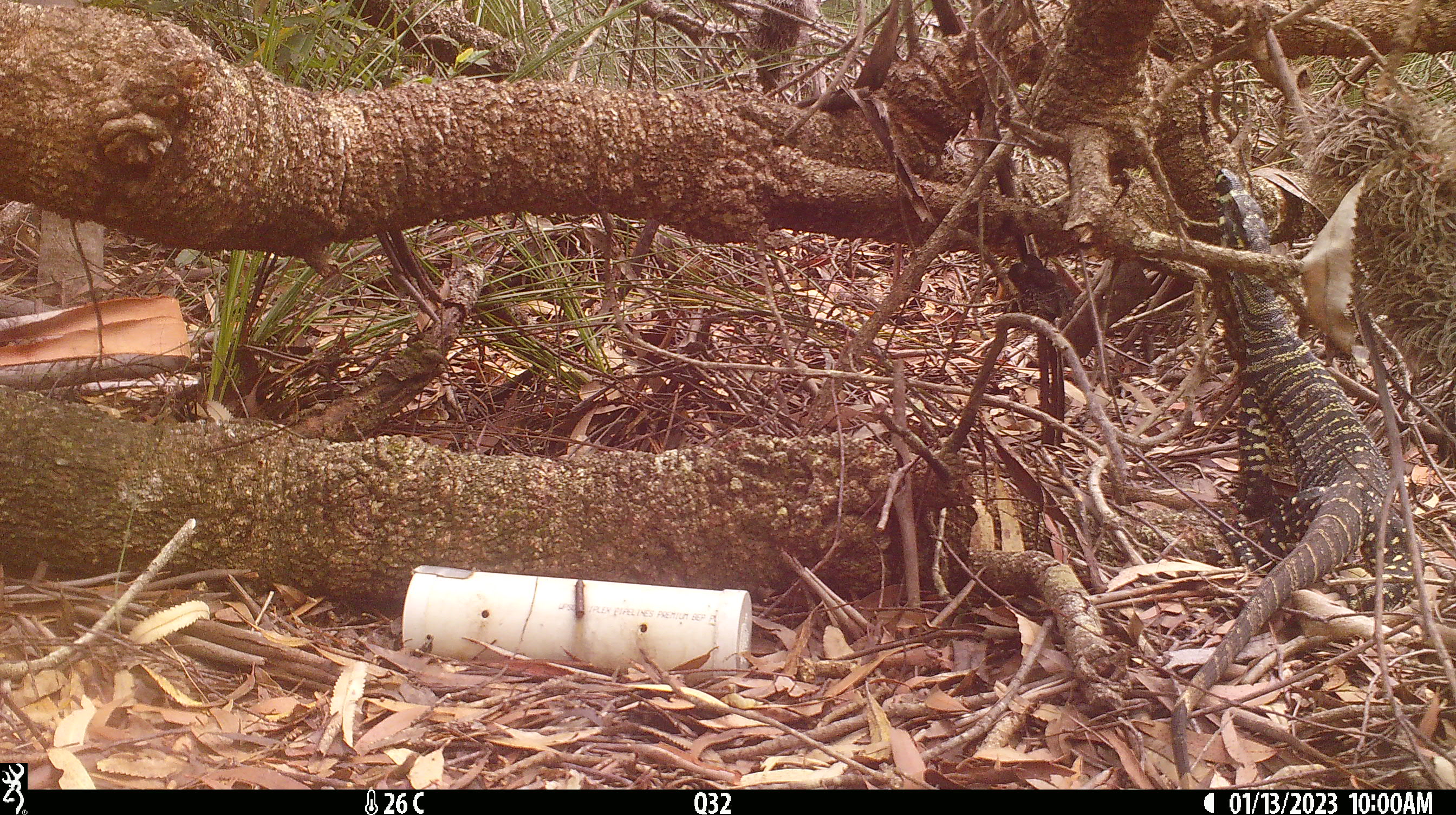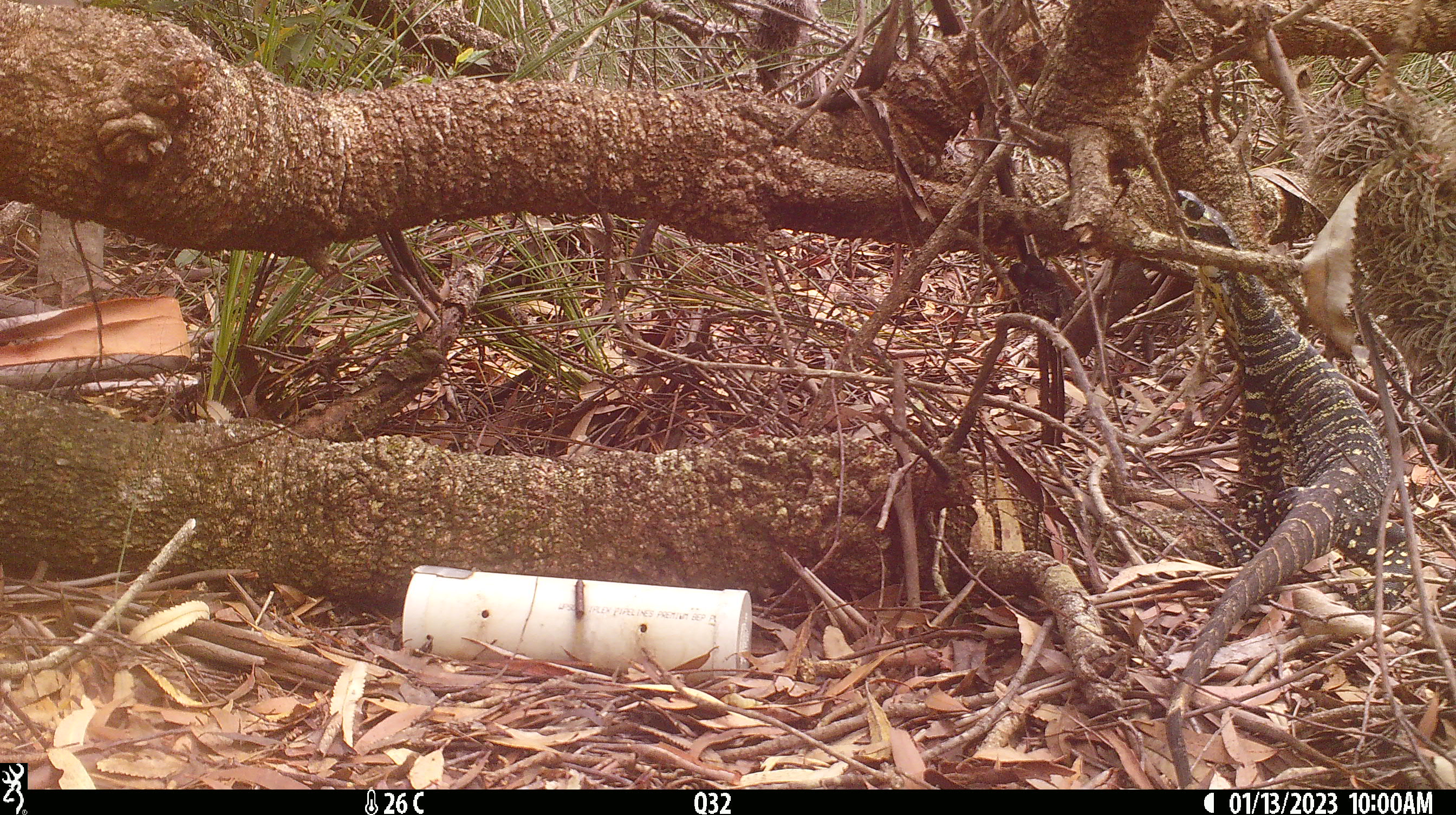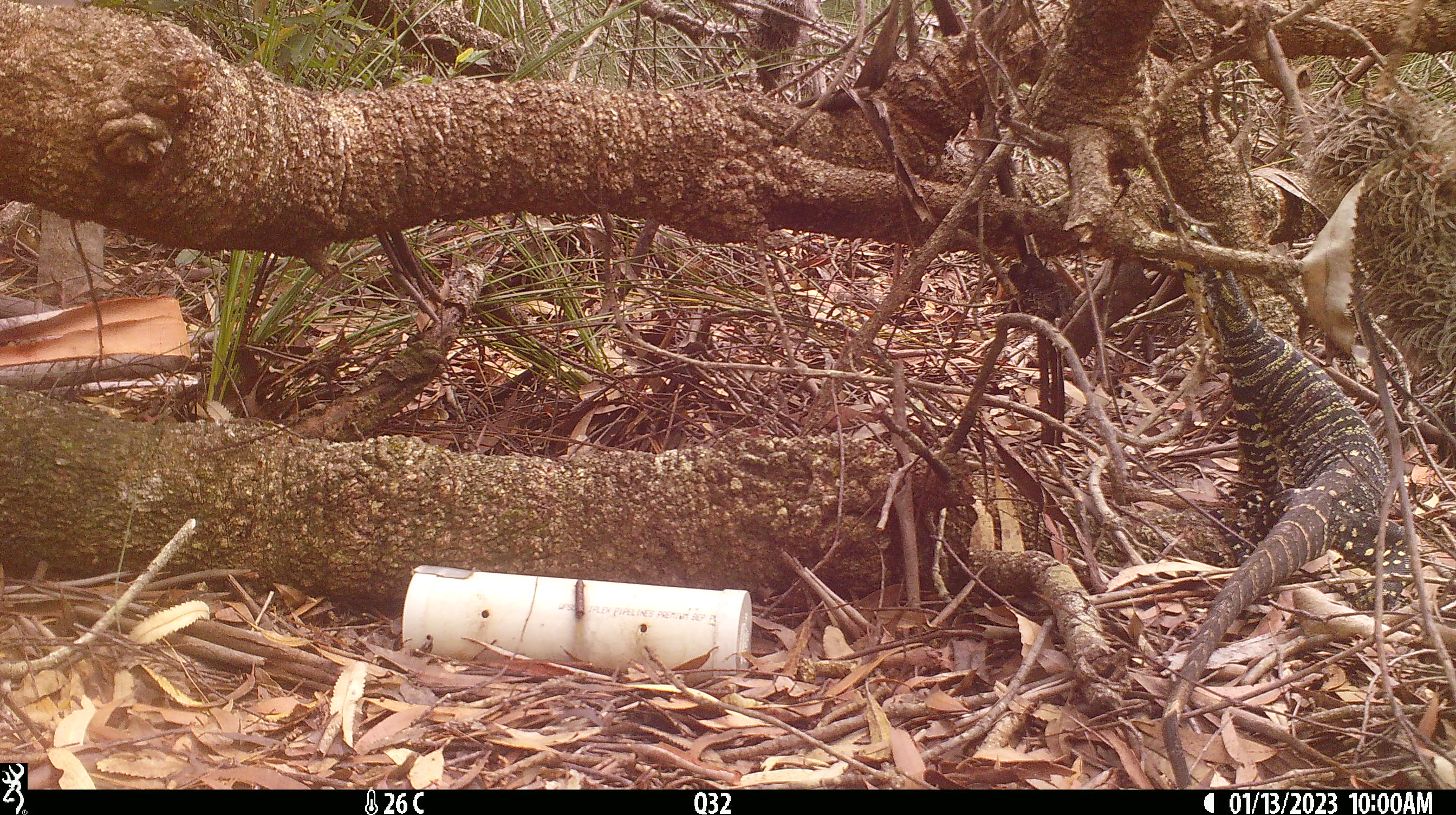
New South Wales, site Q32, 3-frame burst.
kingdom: Animalia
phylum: Chordata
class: Reptilia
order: Squamata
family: Varanidae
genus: Varanus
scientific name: Varanus varius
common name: lace monitor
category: goanna